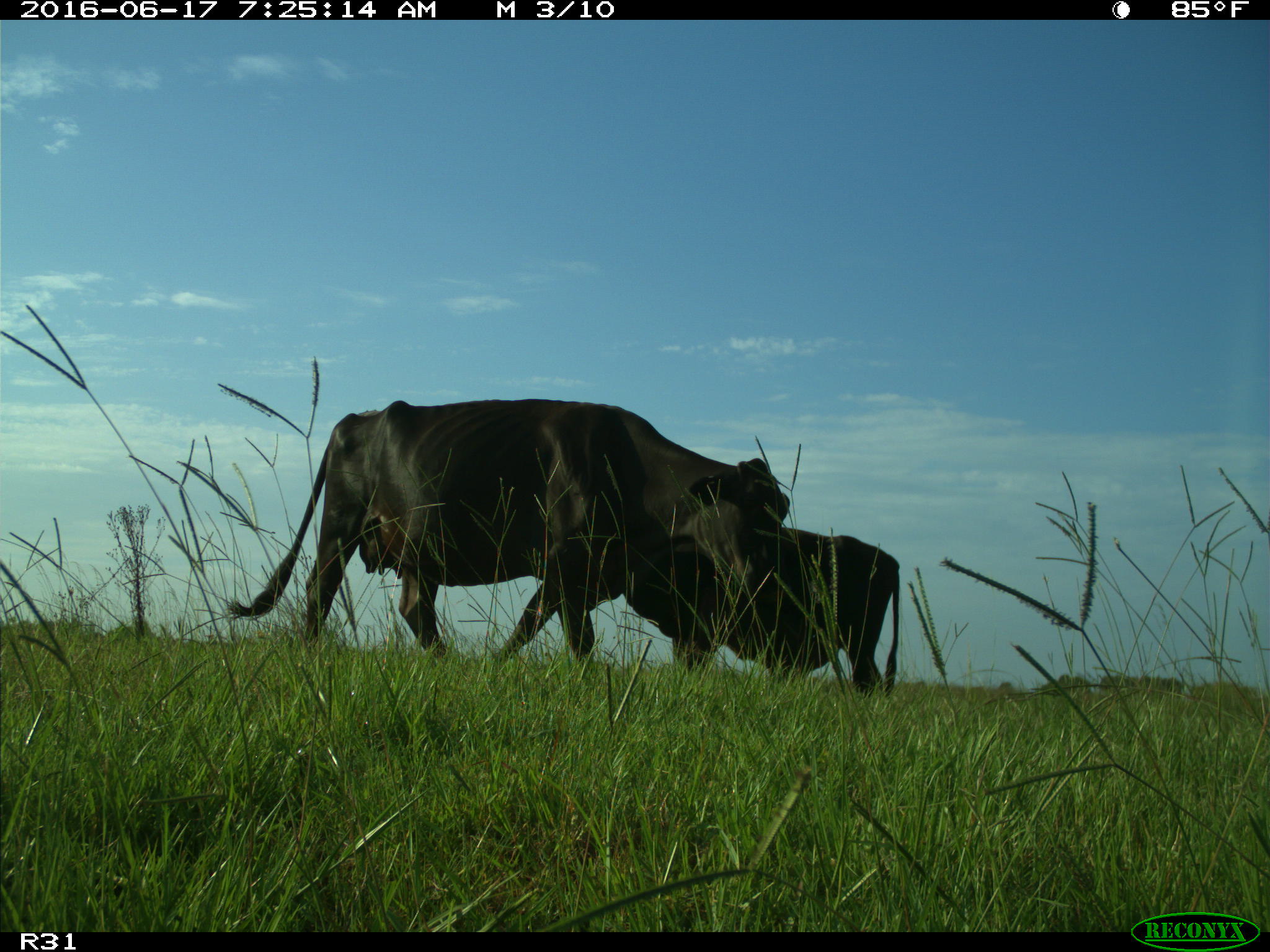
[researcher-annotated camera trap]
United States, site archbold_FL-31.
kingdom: Animalia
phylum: Chordata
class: Mammalia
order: Artiodactyla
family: Bovidae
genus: Bos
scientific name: Bos taurus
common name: domestic cow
Bos taurus (domestic cow).